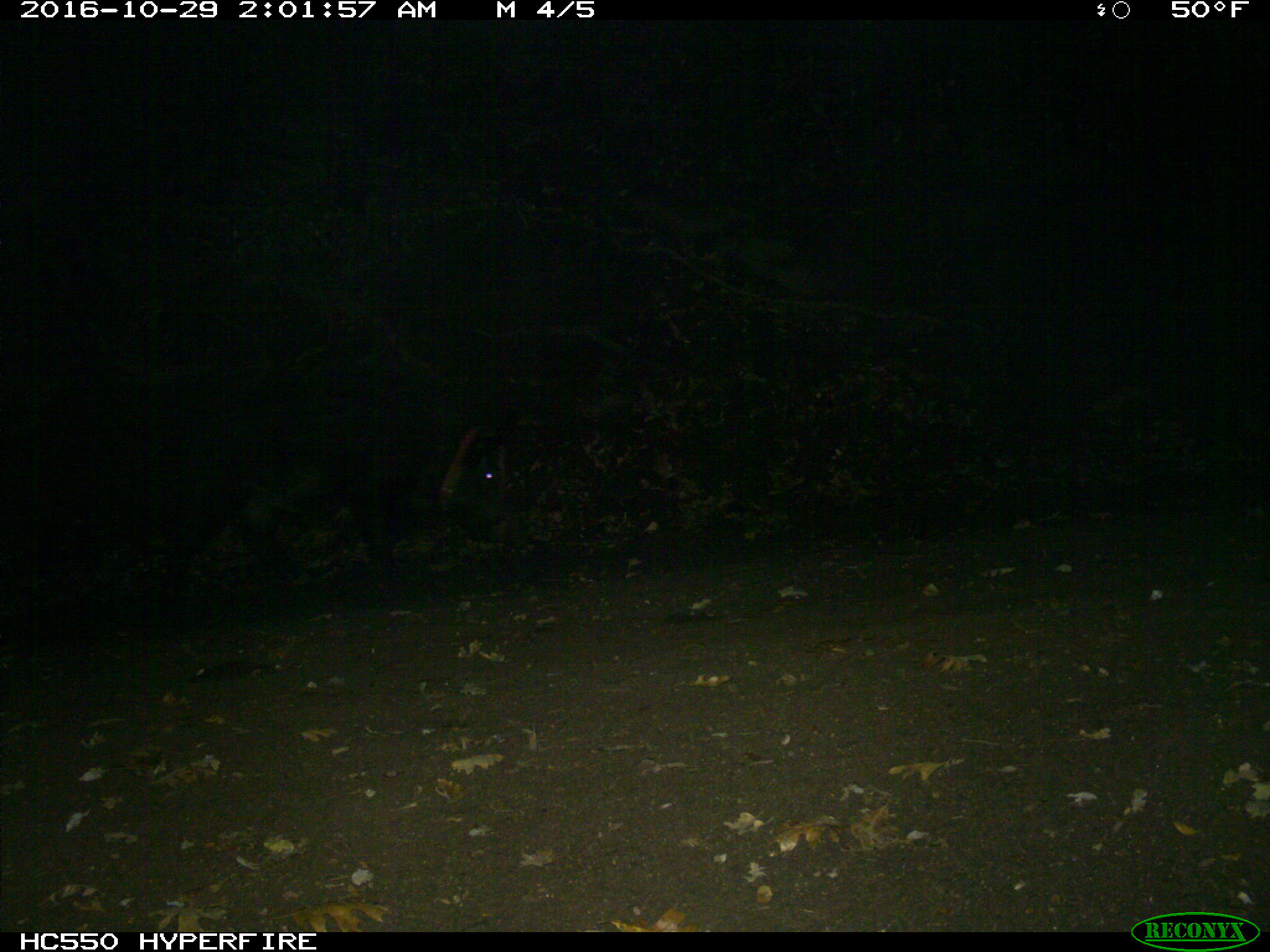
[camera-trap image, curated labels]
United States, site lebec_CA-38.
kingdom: Animalia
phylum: Chordata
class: Mammalia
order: Artiodactyla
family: Suidae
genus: Sus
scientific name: Sus scrofa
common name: wild boar